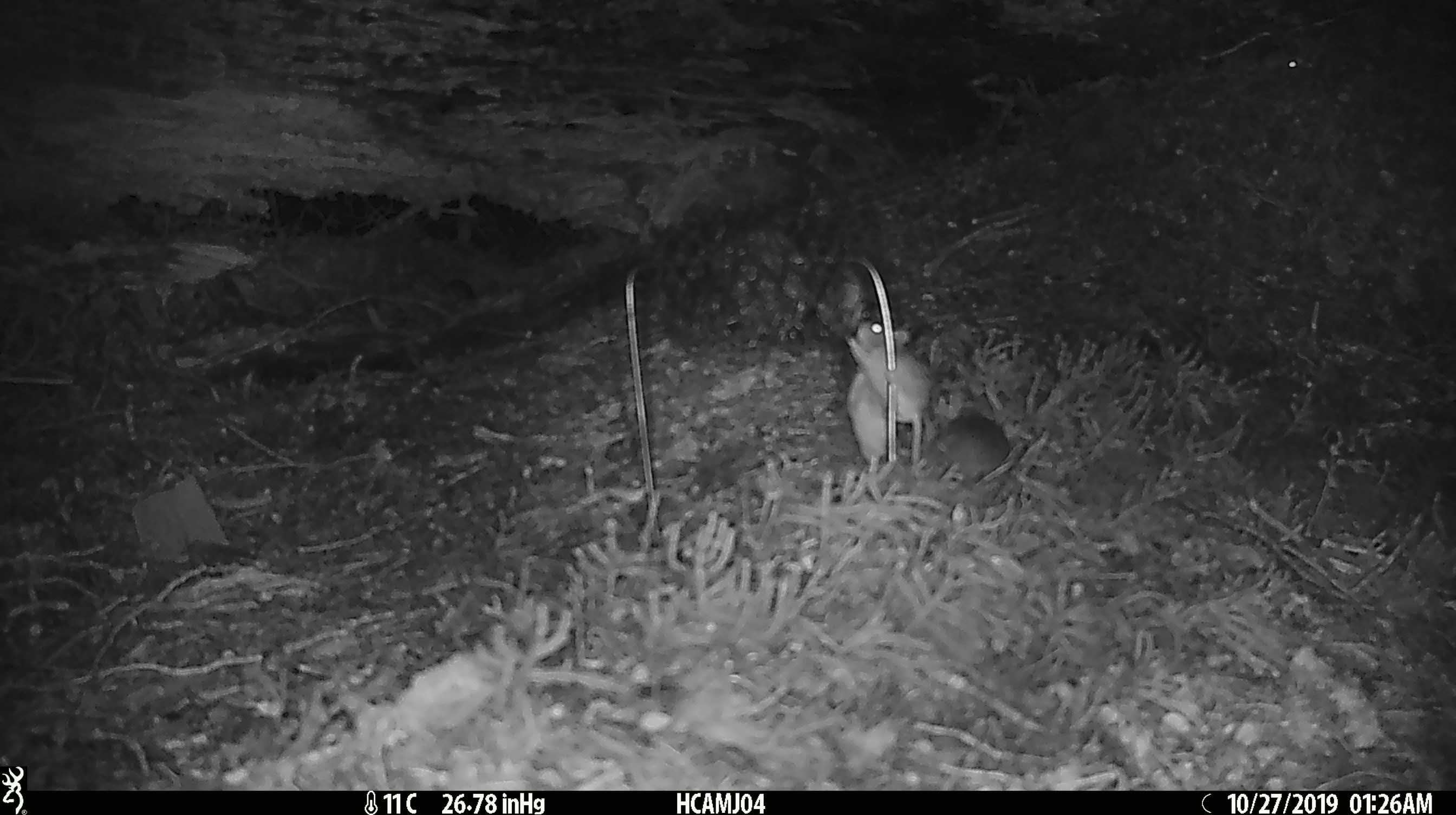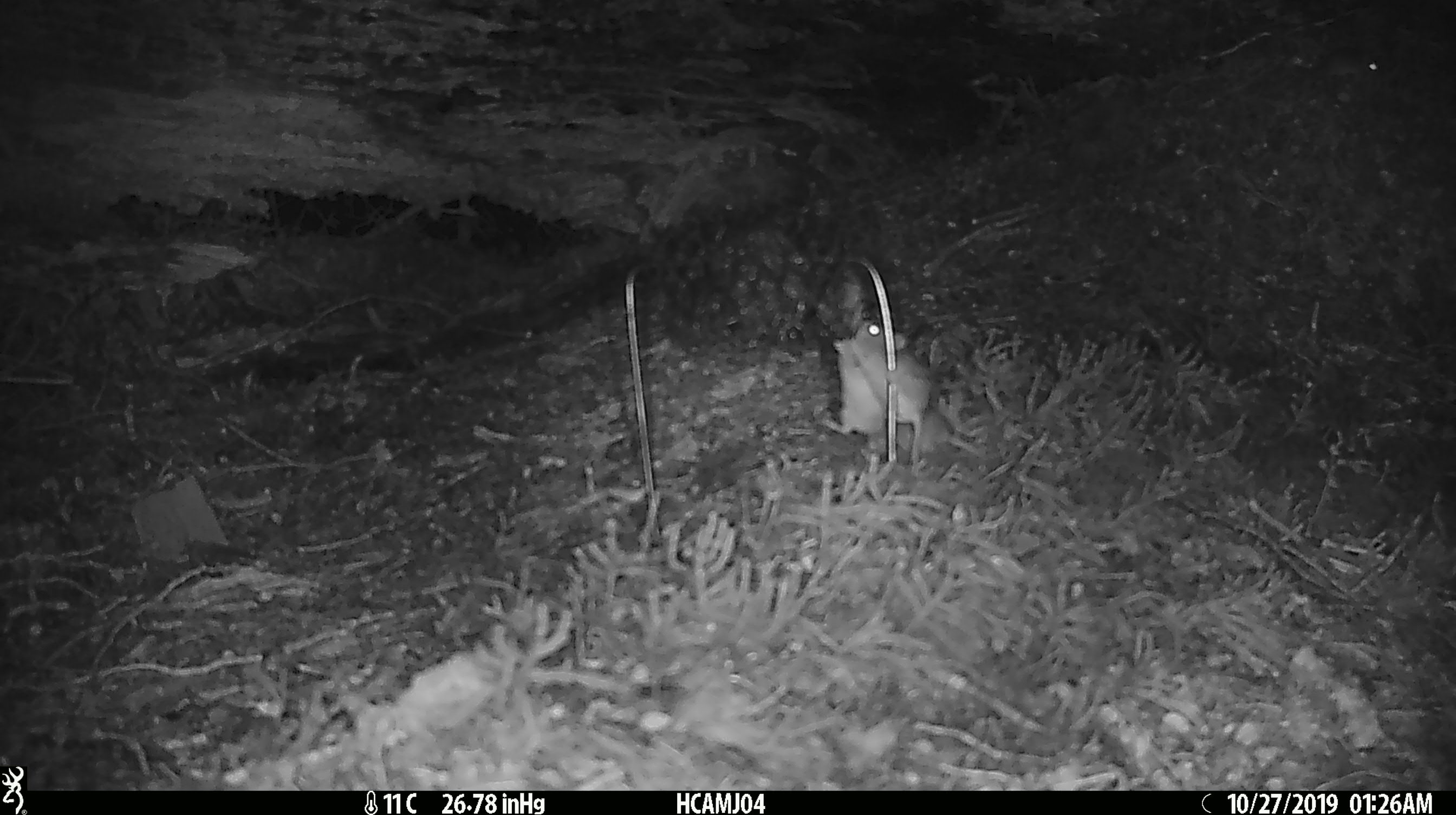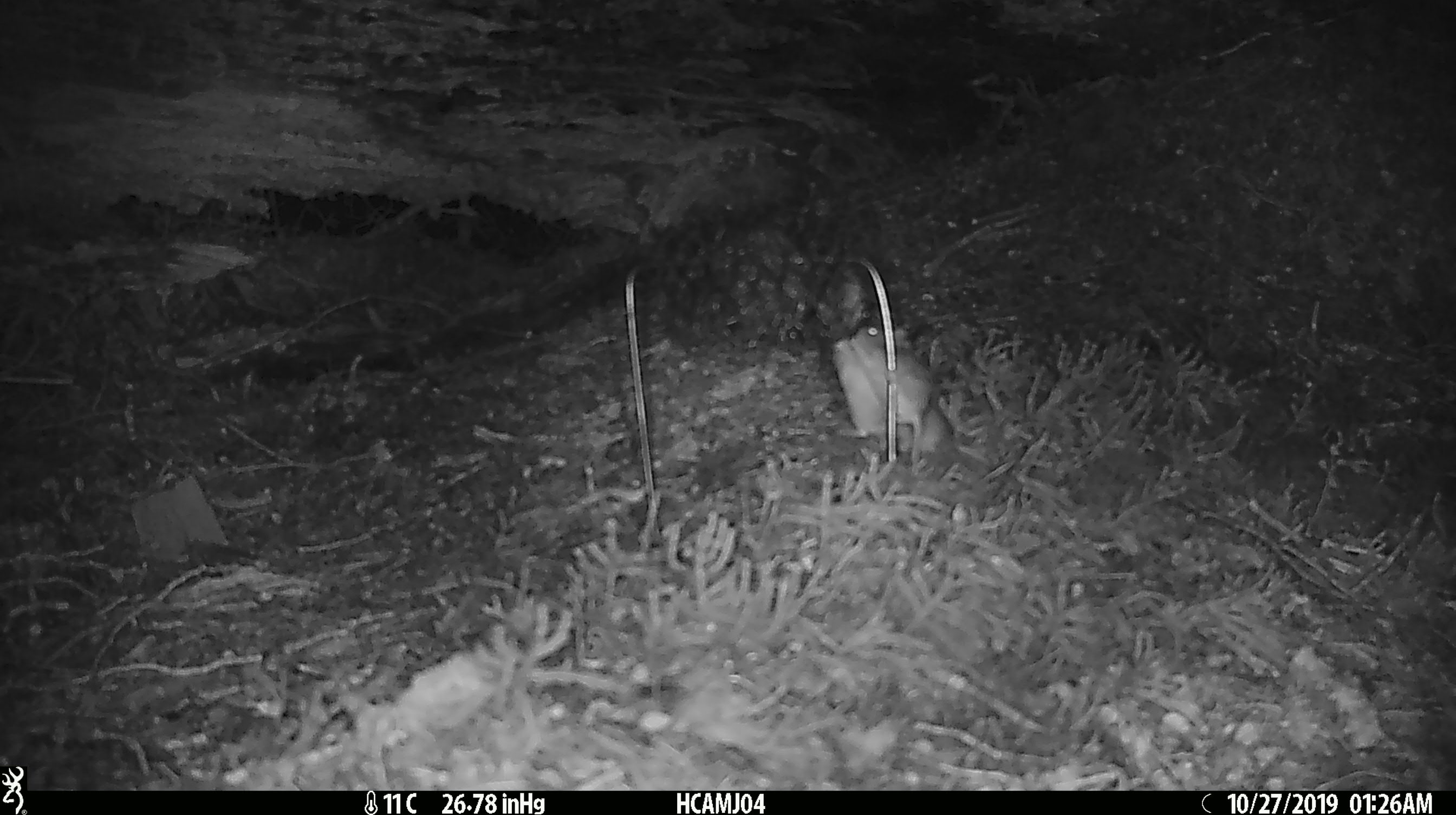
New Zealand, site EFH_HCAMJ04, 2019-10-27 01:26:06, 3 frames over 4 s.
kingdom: Animalia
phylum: Chordata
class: Mammalia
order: Rodentia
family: Muridae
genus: Mus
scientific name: Mus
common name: mouse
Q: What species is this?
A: Mouse (Mus).